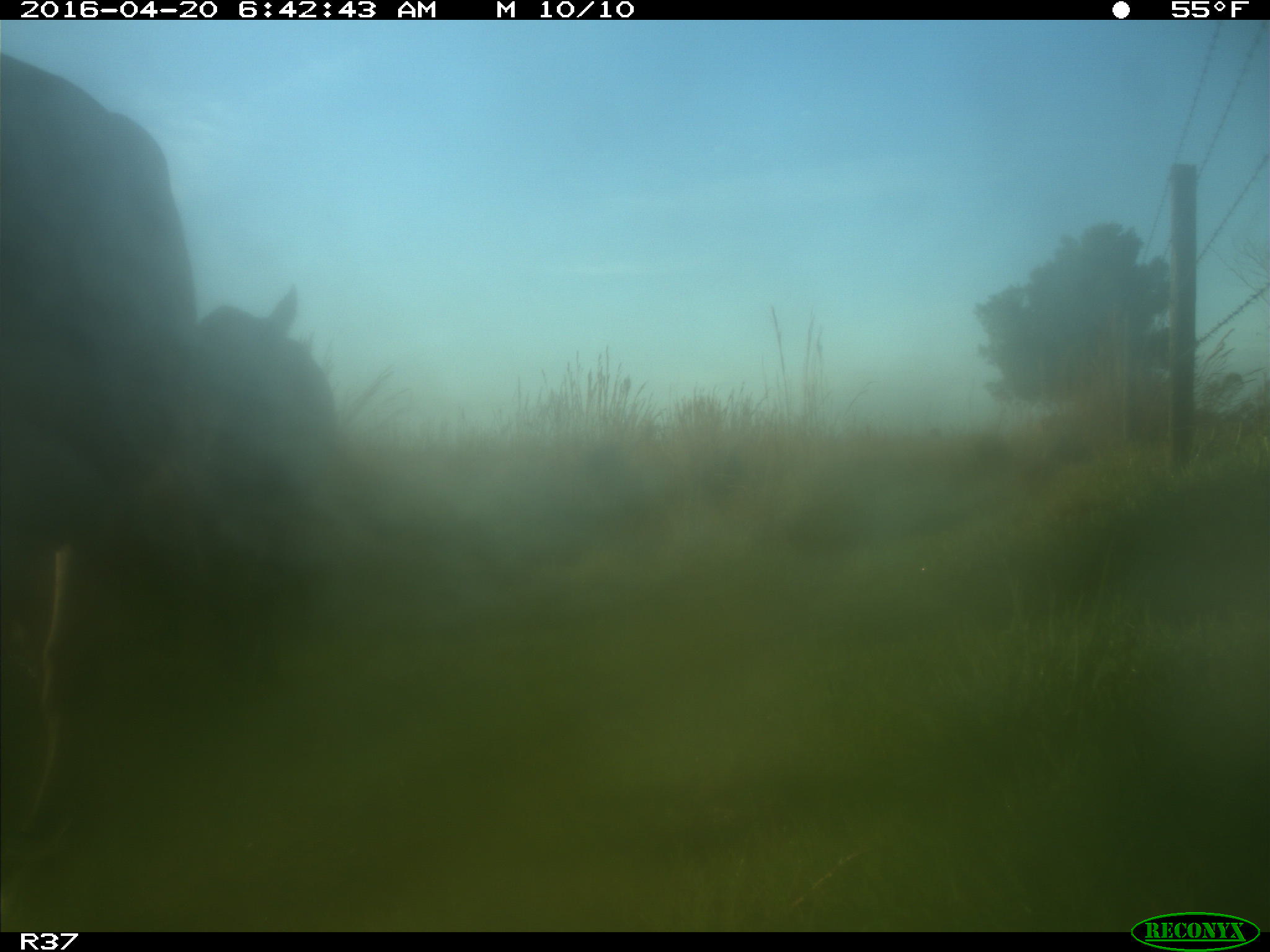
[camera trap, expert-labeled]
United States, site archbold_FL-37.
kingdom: Animalia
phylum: Chordata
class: Mammalia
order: Artiodactyla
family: Bovidae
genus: Bos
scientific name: Bos taurus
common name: domestic cow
Bos taurus (domestic cow).